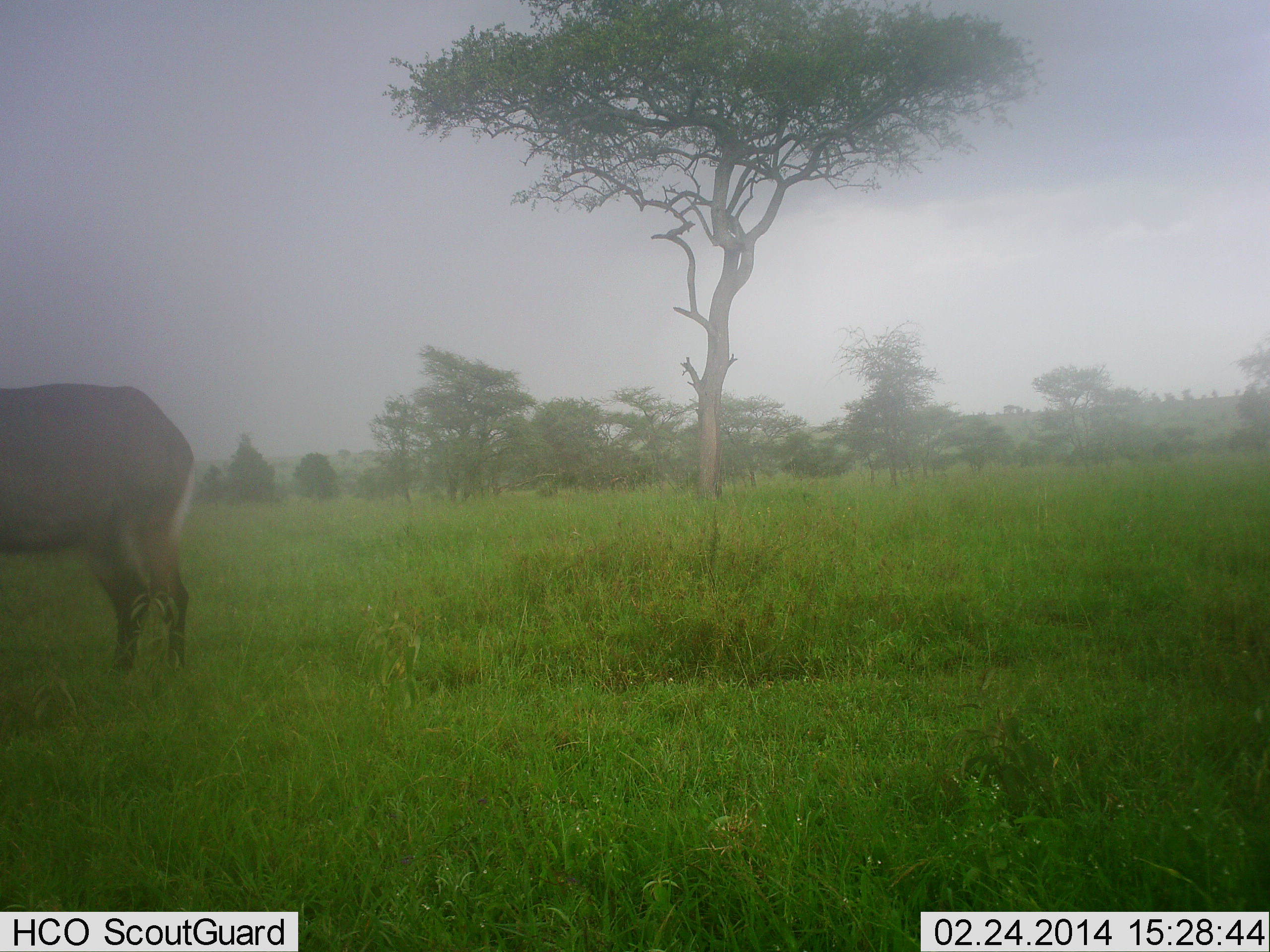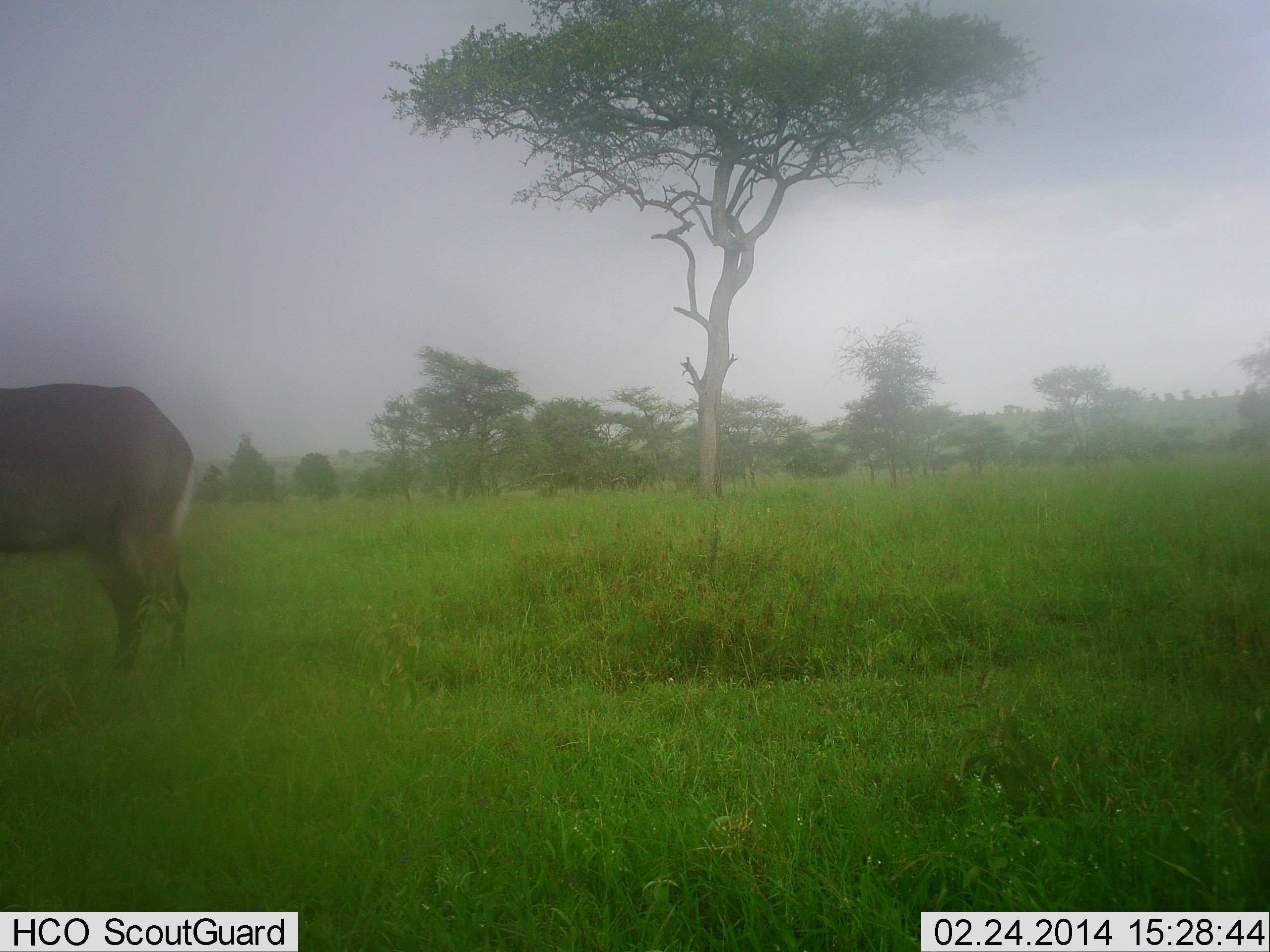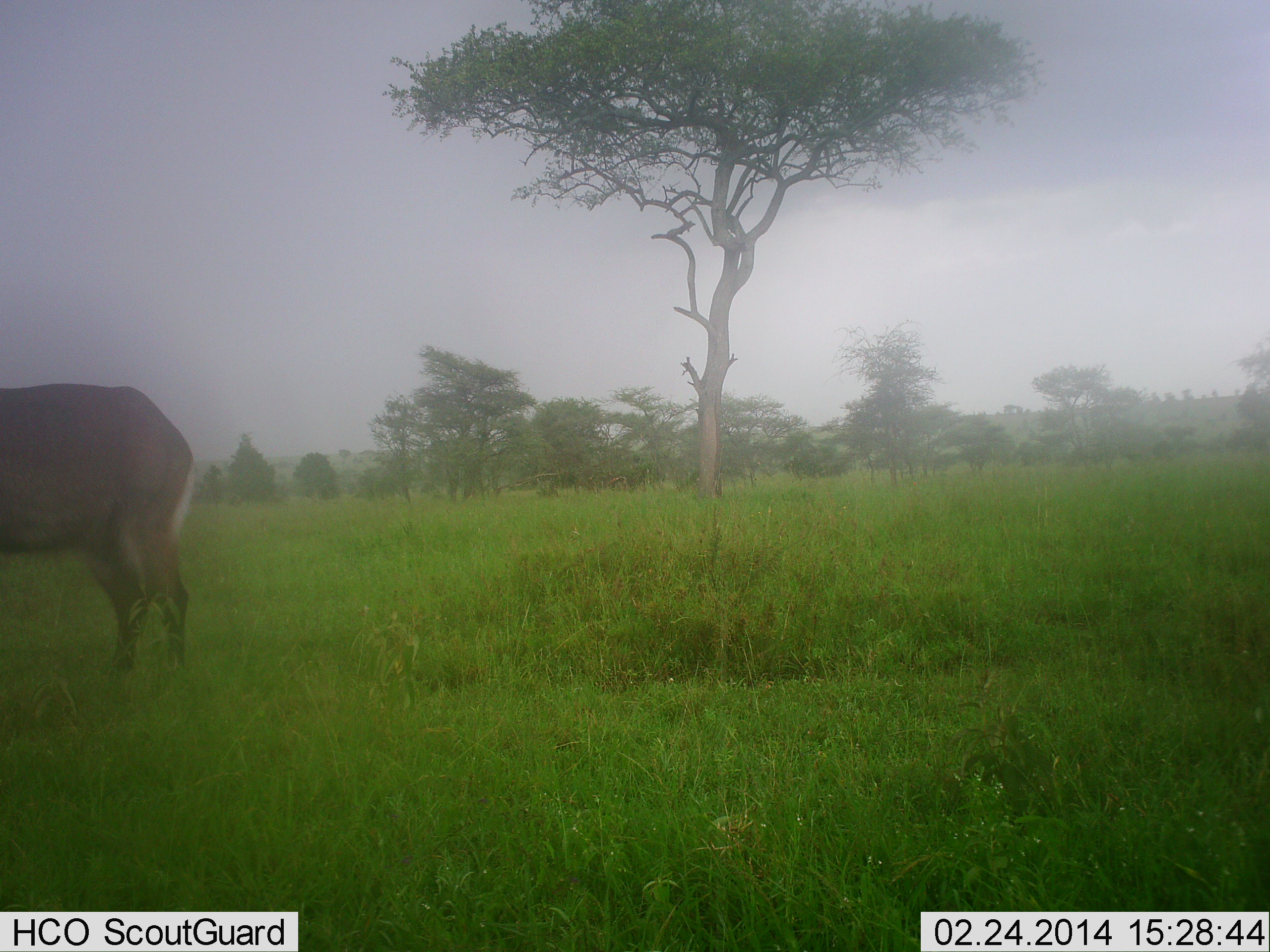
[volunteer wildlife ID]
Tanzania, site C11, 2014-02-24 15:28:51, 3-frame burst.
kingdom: Animalia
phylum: Chordata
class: Mammalia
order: Artiodactyla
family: Bovidae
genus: Kobus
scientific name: Kobus ellipsiprymnus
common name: waterbuck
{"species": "waterbuck (Kobus ellipsiprymnus)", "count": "1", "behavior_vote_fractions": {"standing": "100%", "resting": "0%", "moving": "0%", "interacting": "0%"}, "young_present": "0%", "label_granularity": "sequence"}